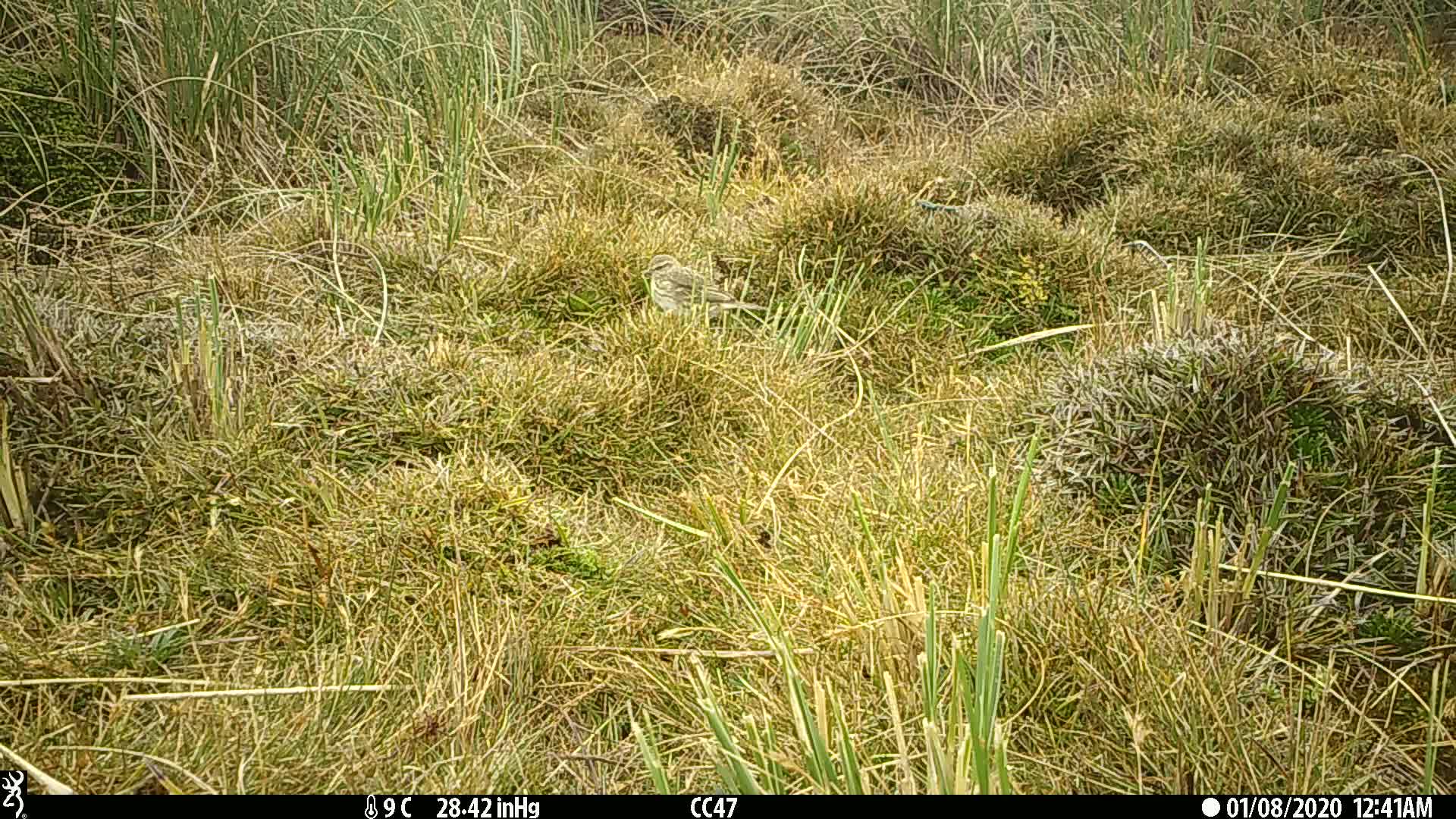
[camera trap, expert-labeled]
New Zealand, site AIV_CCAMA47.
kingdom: Animalia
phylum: Chordata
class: Aves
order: Passeriformes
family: Motacillidae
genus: Anthus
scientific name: Anthus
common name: pipit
Pipit (Anthus).